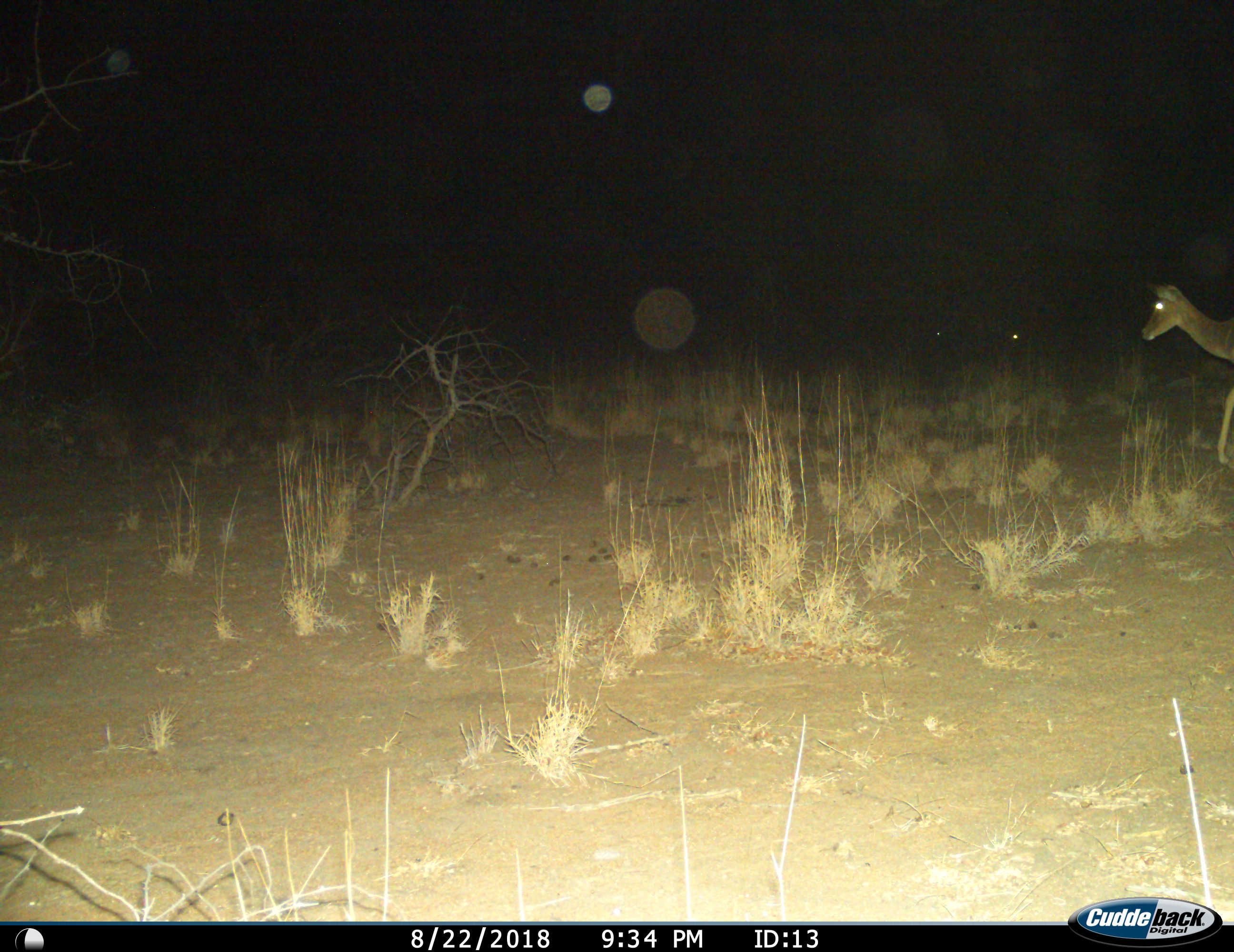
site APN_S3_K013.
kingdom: Animalia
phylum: Chordata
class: Mammalia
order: Artiodactyla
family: Bovidae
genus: Aepyceros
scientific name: Aepyceros melampus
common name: impala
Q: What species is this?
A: Impala (Aepyceros melampus).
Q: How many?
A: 1.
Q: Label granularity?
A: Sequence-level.